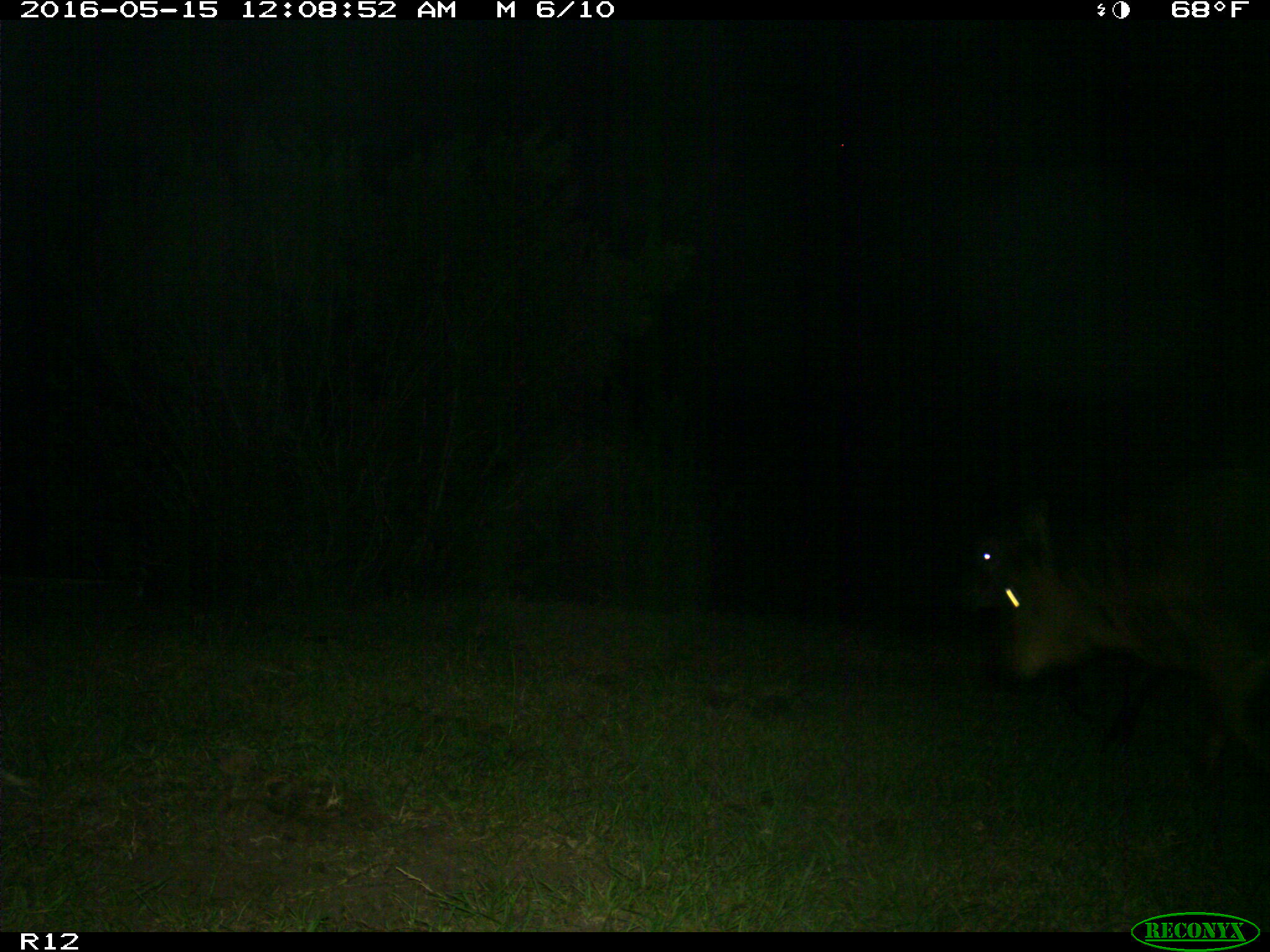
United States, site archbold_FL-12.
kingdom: Animalia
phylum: Chordata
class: Mammalia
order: Artiodactyla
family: Bovidae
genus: Bos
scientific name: Bos taurus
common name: domestic cow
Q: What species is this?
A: Bos taurus (domestic cow).